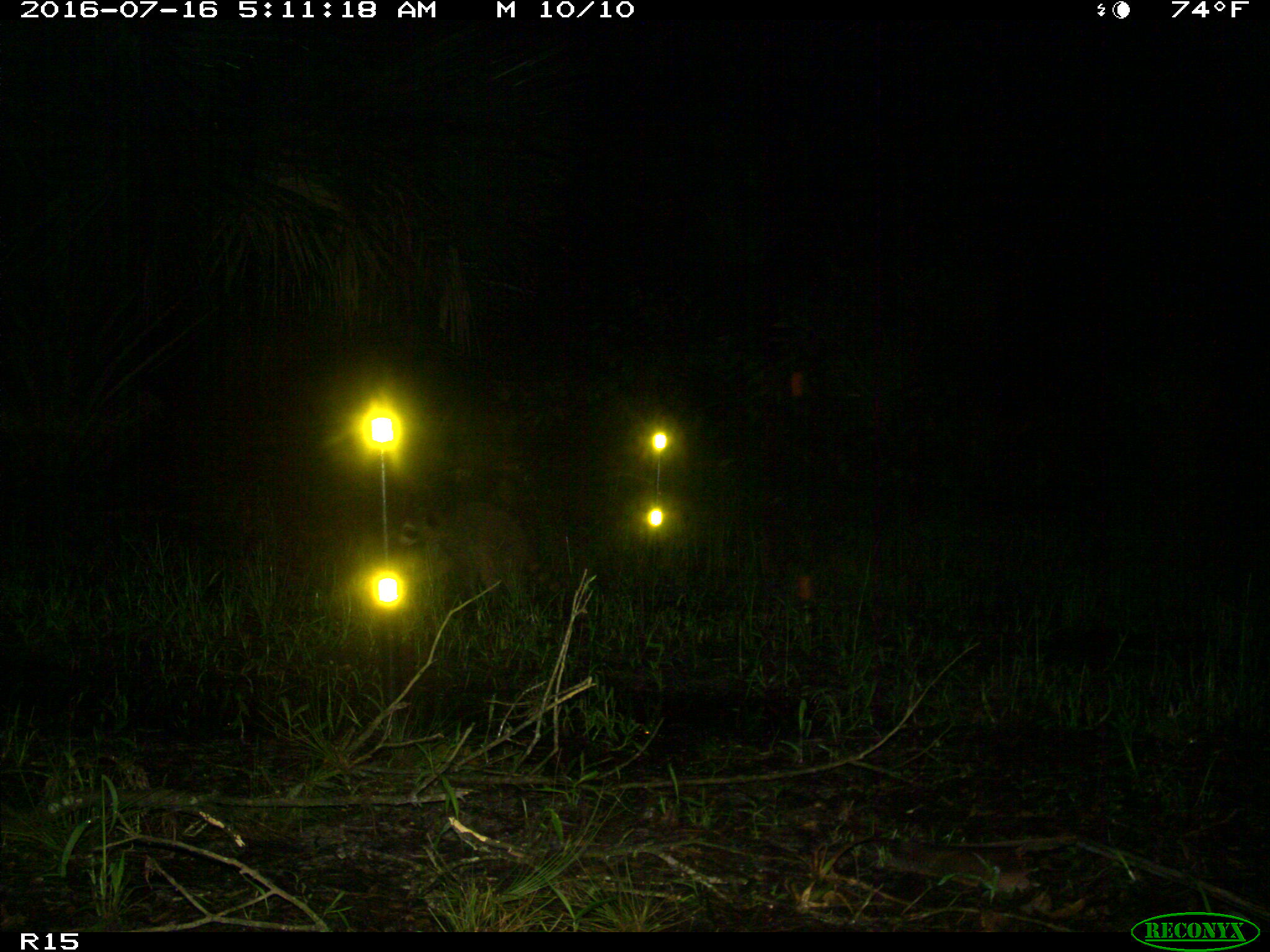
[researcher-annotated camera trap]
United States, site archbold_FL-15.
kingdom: Animalia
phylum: Chordata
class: Mammalia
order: Carnivora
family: Procyonidae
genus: Procyon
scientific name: Procyon lotor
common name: common raccoon